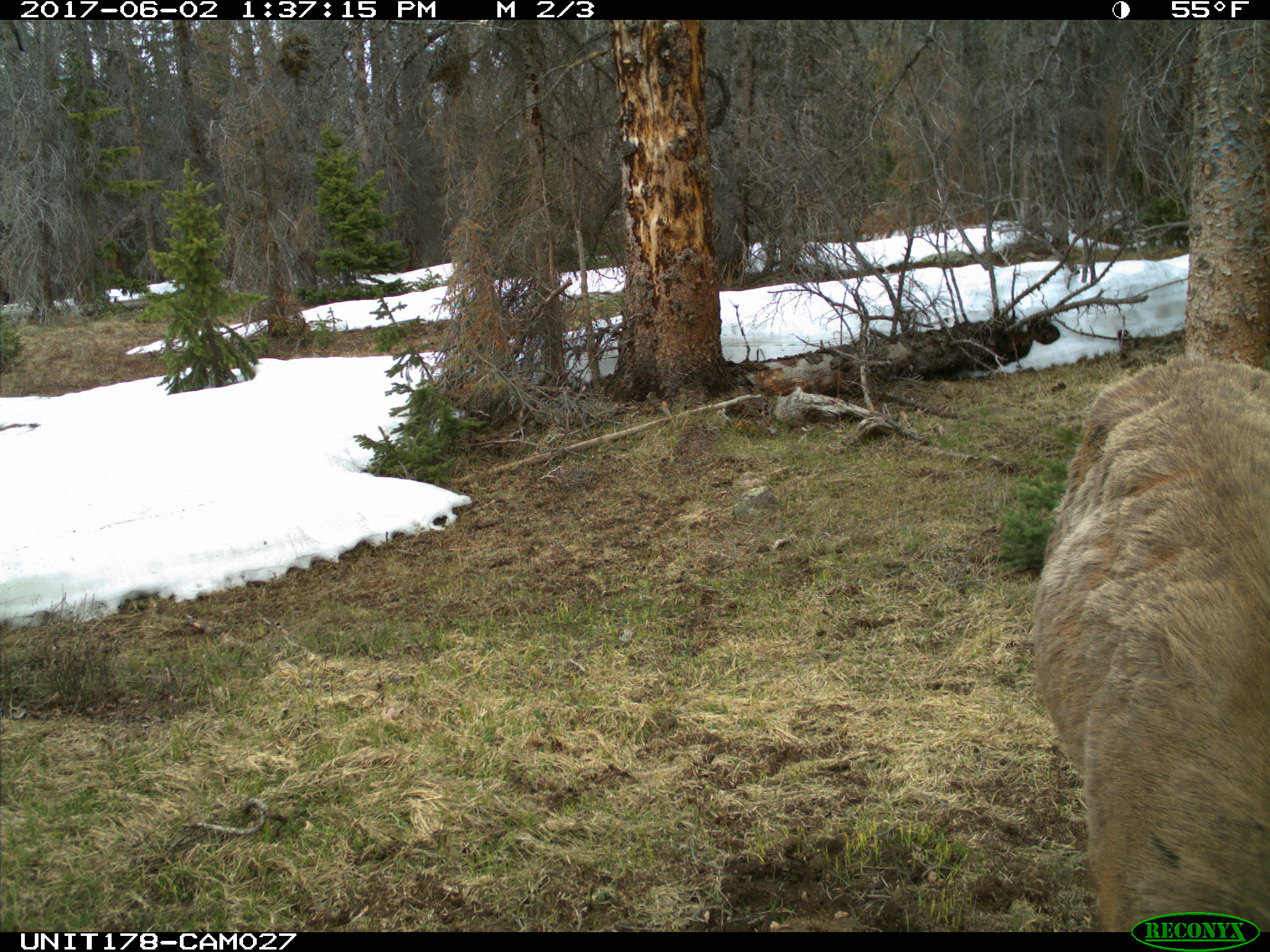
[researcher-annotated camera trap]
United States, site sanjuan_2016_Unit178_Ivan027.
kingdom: Animalia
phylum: Chordata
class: Mammalia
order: Artiodactyla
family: Cervidae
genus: Cervus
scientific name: Cervus elaphus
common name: red deer